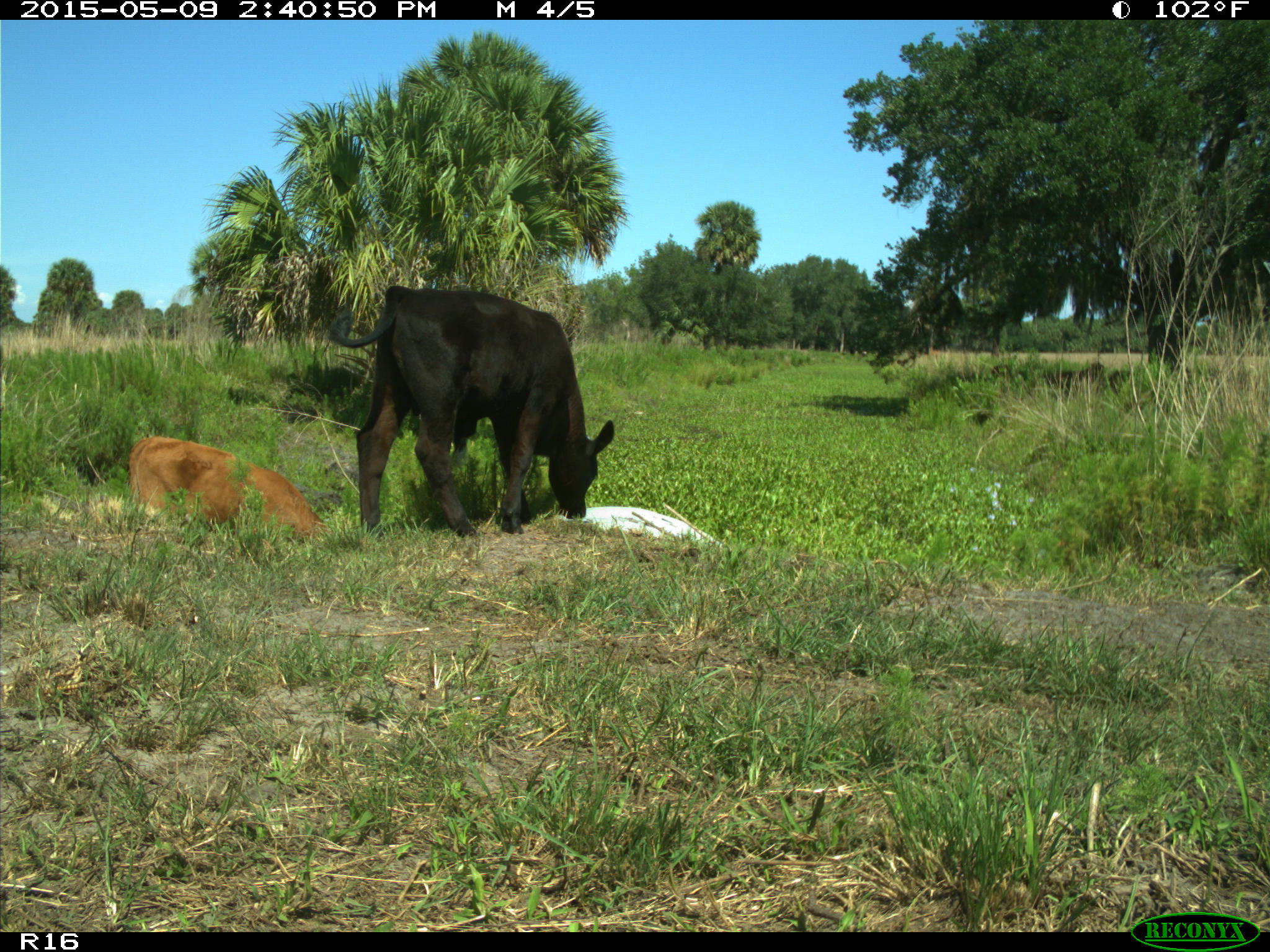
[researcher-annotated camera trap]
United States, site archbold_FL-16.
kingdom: Animalia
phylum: Chordata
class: Mammalia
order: Artiodactyla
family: Bovidae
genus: Bos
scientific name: Bos taurus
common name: domestic cow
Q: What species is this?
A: Bos taurus (domestic cow).